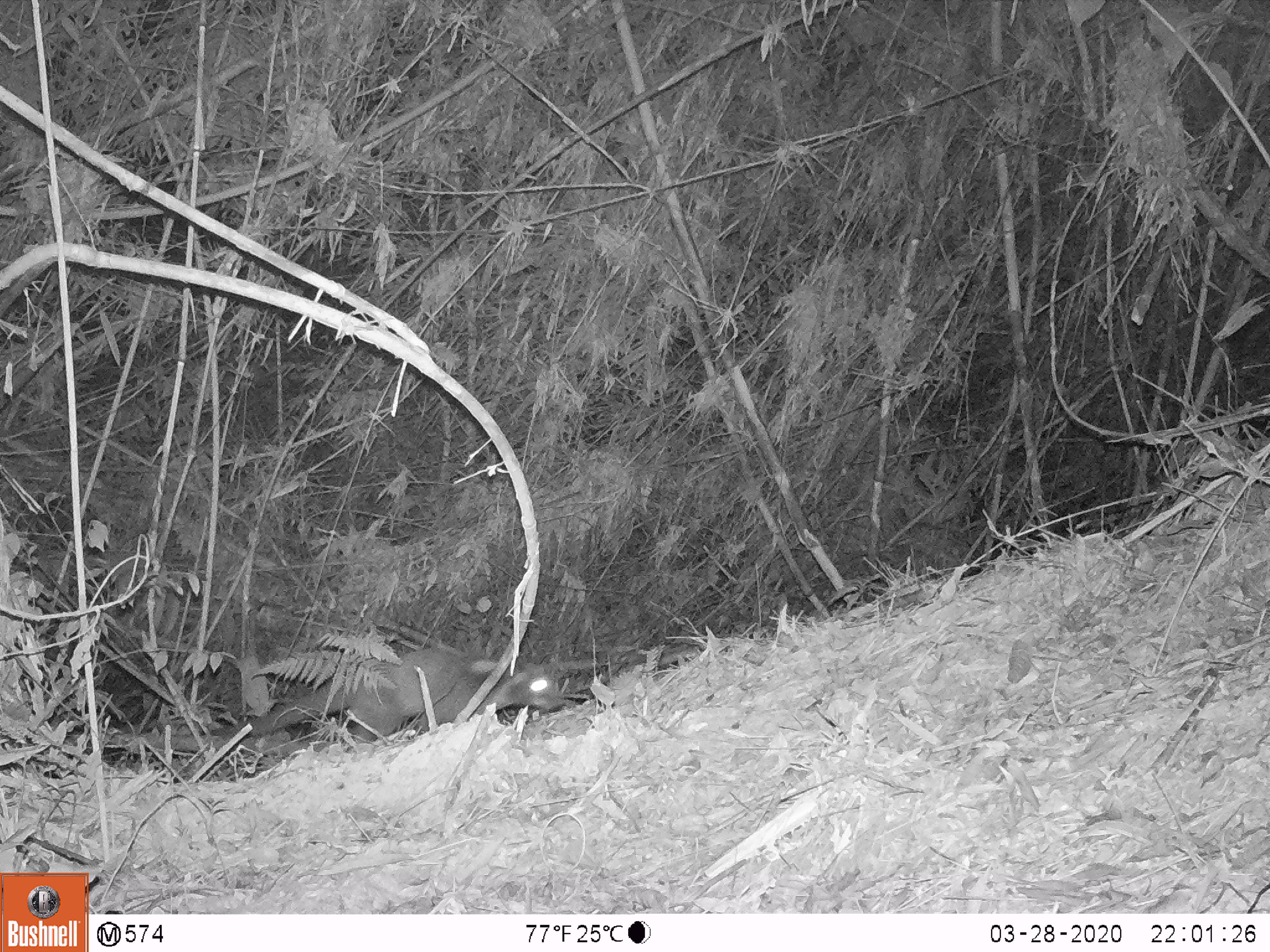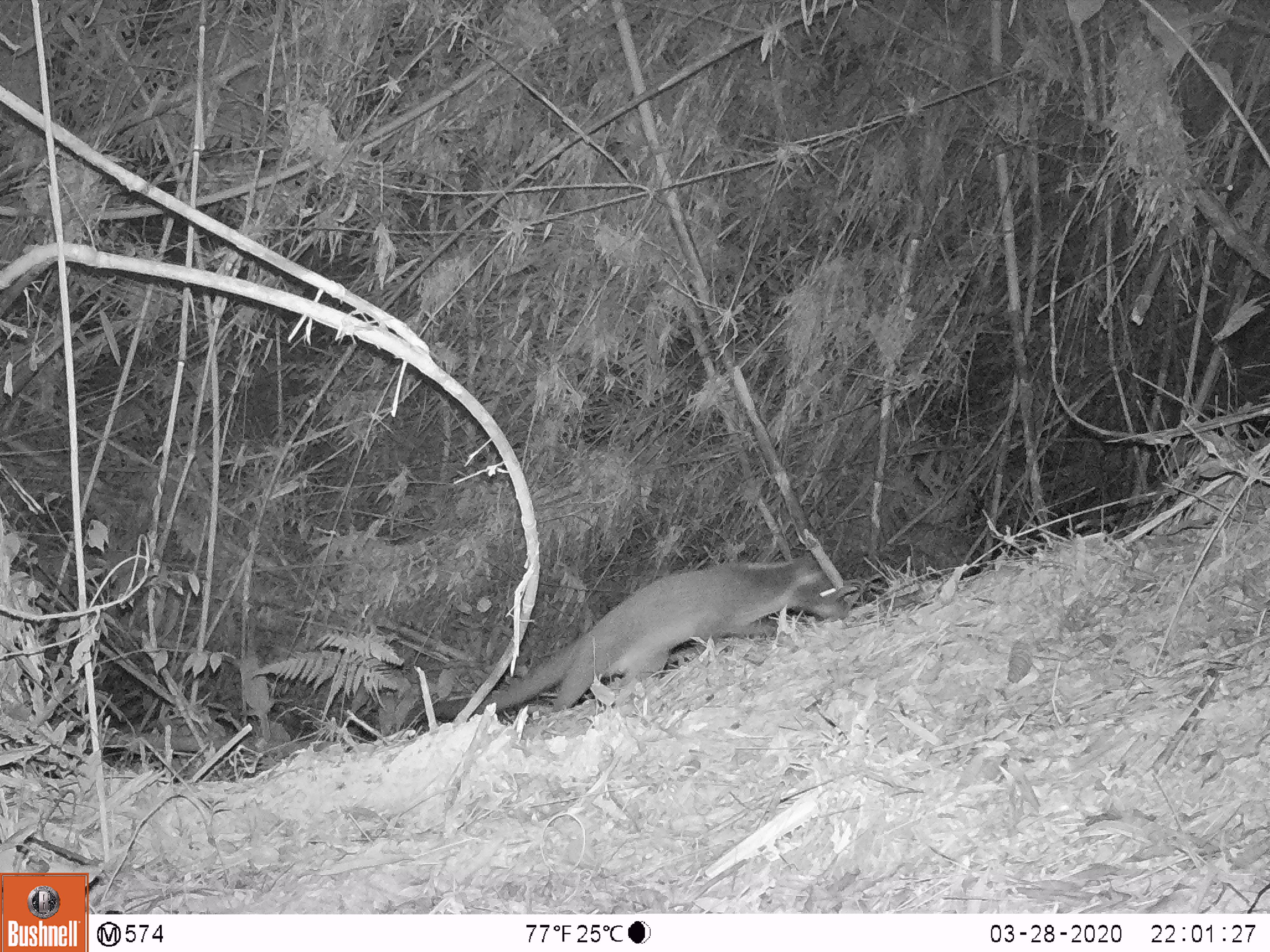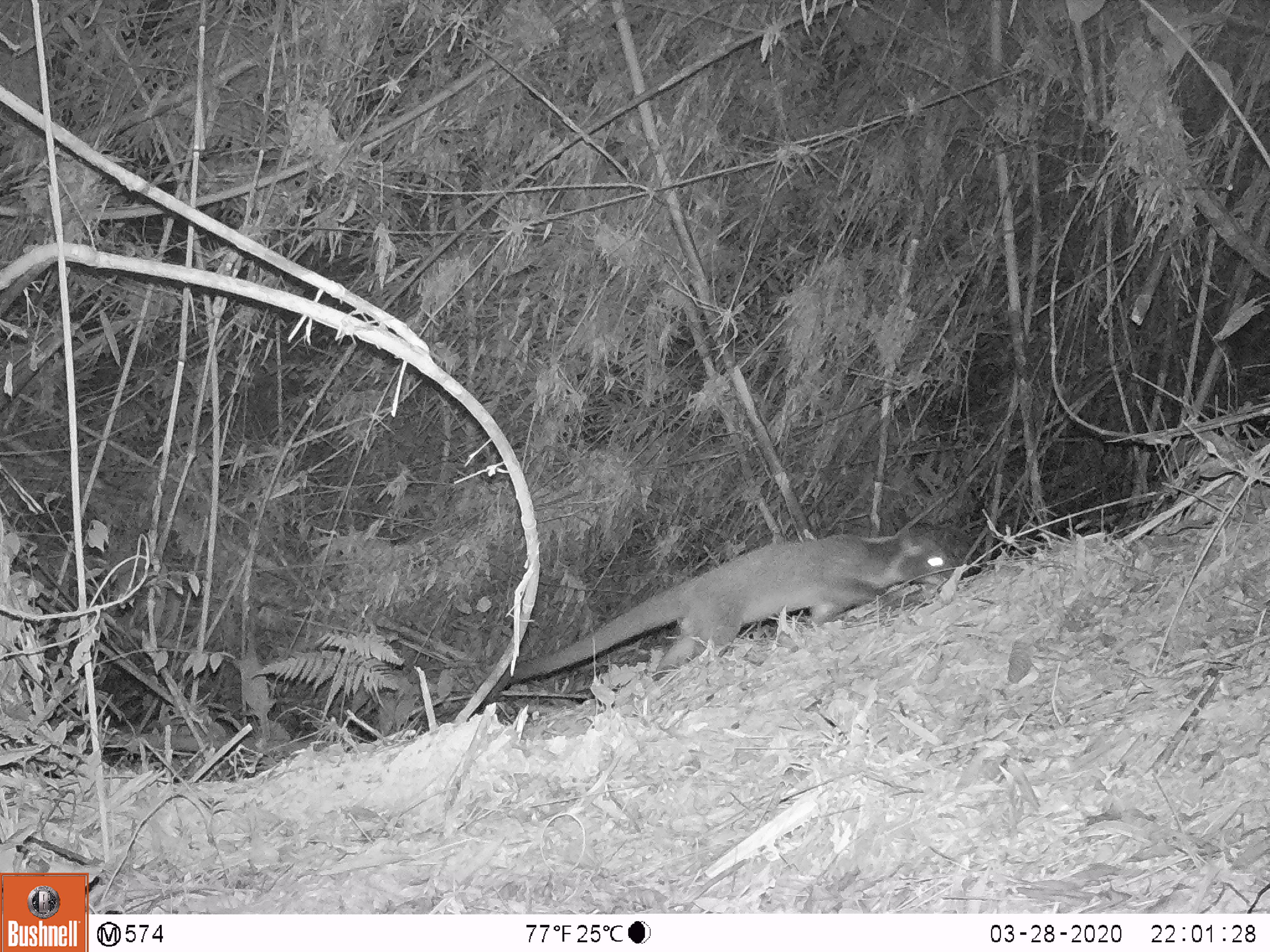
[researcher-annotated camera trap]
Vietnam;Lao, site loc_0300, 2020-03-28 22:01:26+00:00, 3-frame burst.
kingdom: Animalia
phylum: Chordata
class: Mammalia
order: Carnivora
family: Viverridae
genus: Paguma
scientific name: Paguma larvata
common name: masked palm civet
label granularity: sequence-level